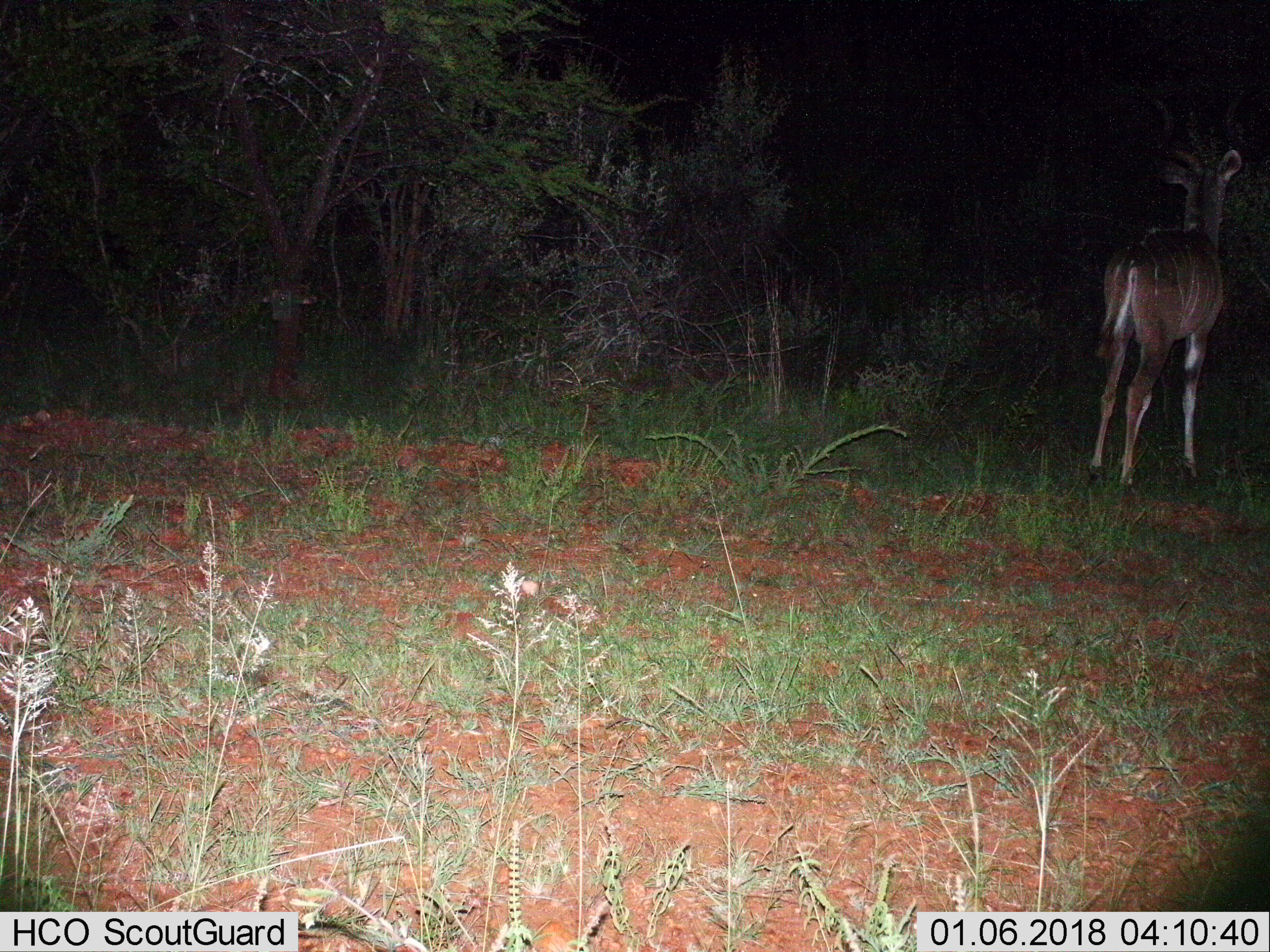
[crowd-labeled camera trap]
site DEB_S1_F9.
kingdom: Animalia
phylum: Chordata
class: Mammalia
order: Artiodactyla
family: Bovidae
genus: Tragelaphus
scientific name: Tragelaphus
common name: kudu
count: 1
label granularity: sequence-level